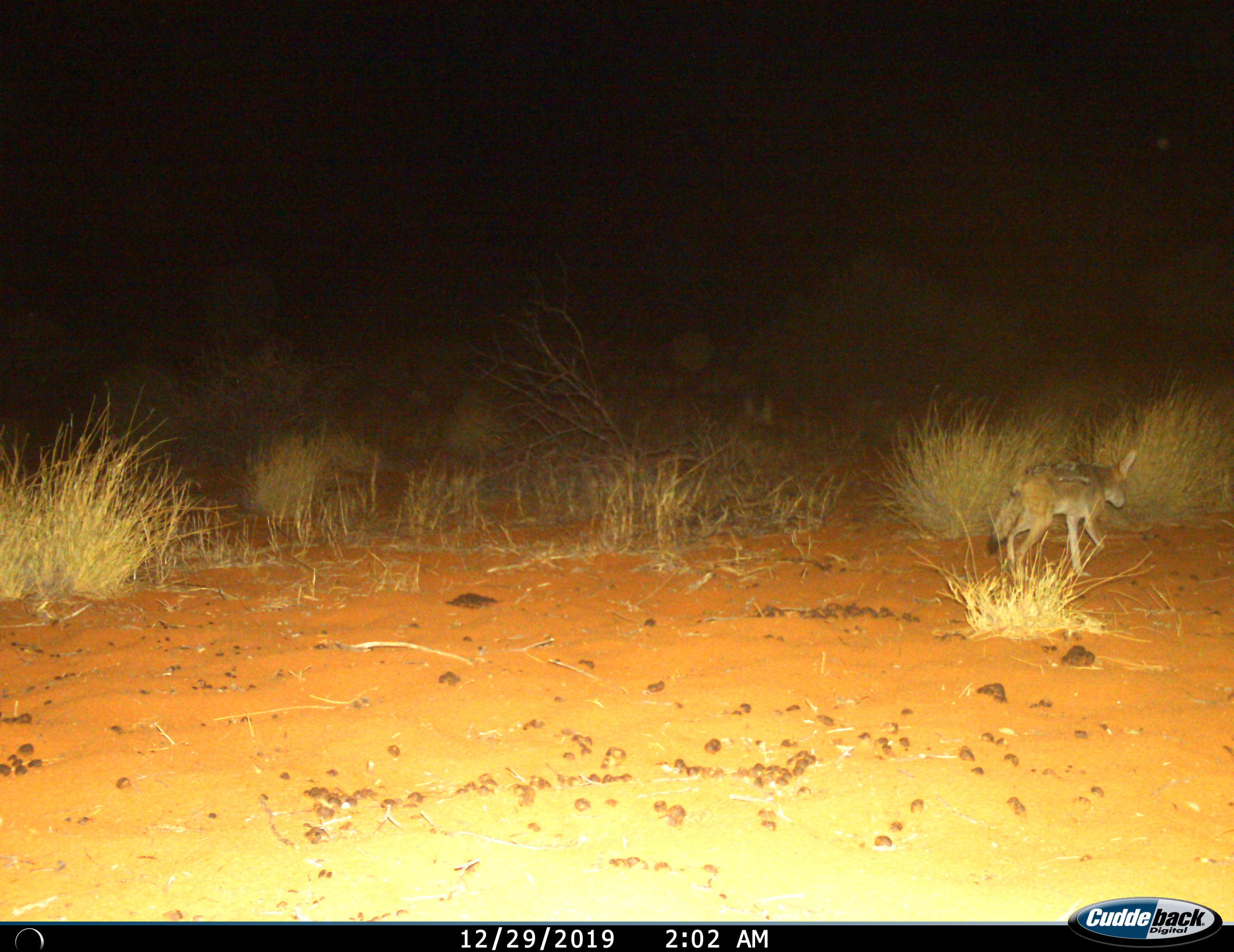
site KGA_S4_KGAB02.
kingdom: Animalia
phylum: Chordata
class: Mammalia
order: Carnivora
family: Canidae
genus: Lupulella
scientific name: Lupulella mesomelas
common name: black-backed jackal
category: jackalblackbacked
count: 1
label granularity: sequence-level